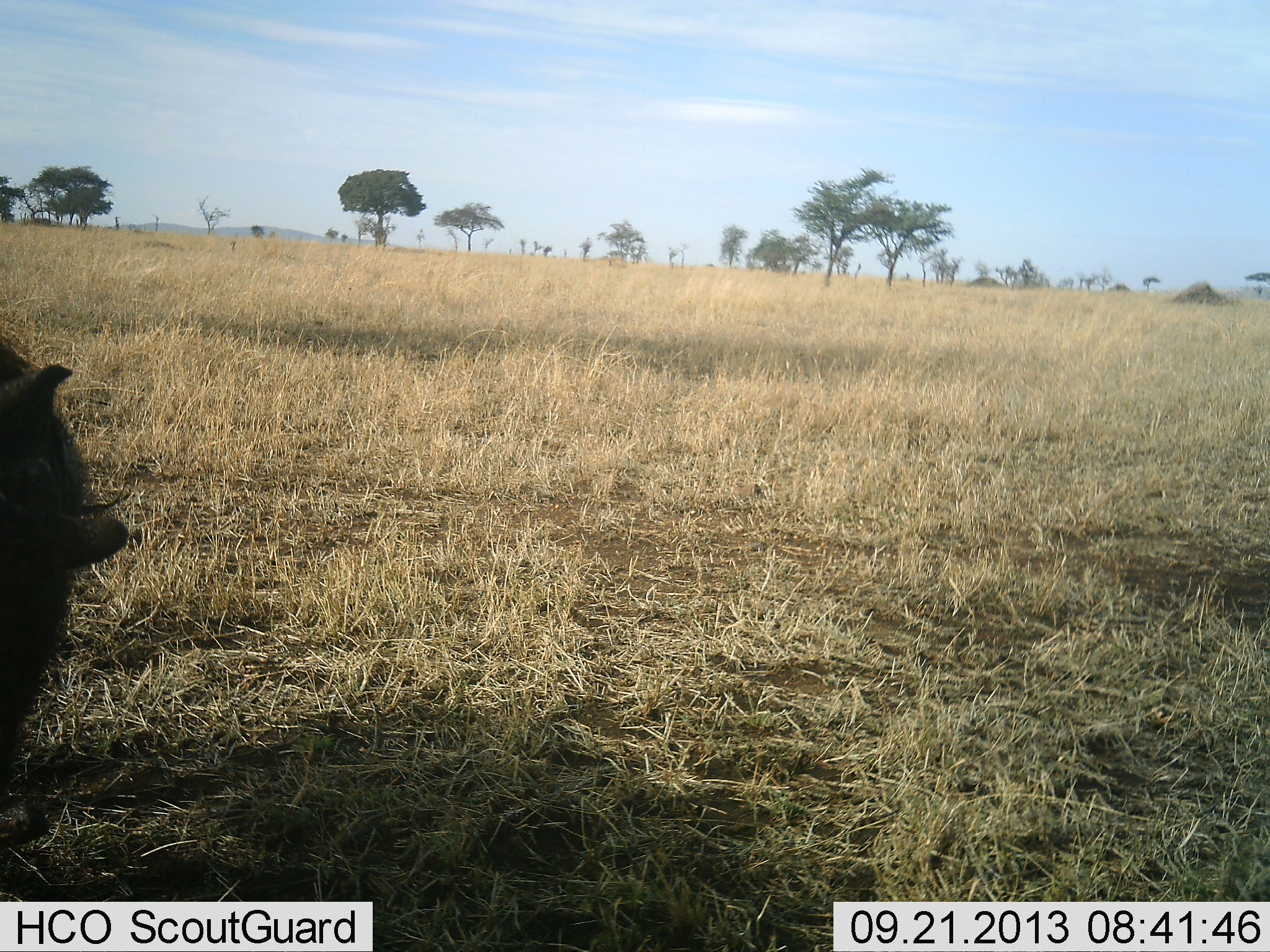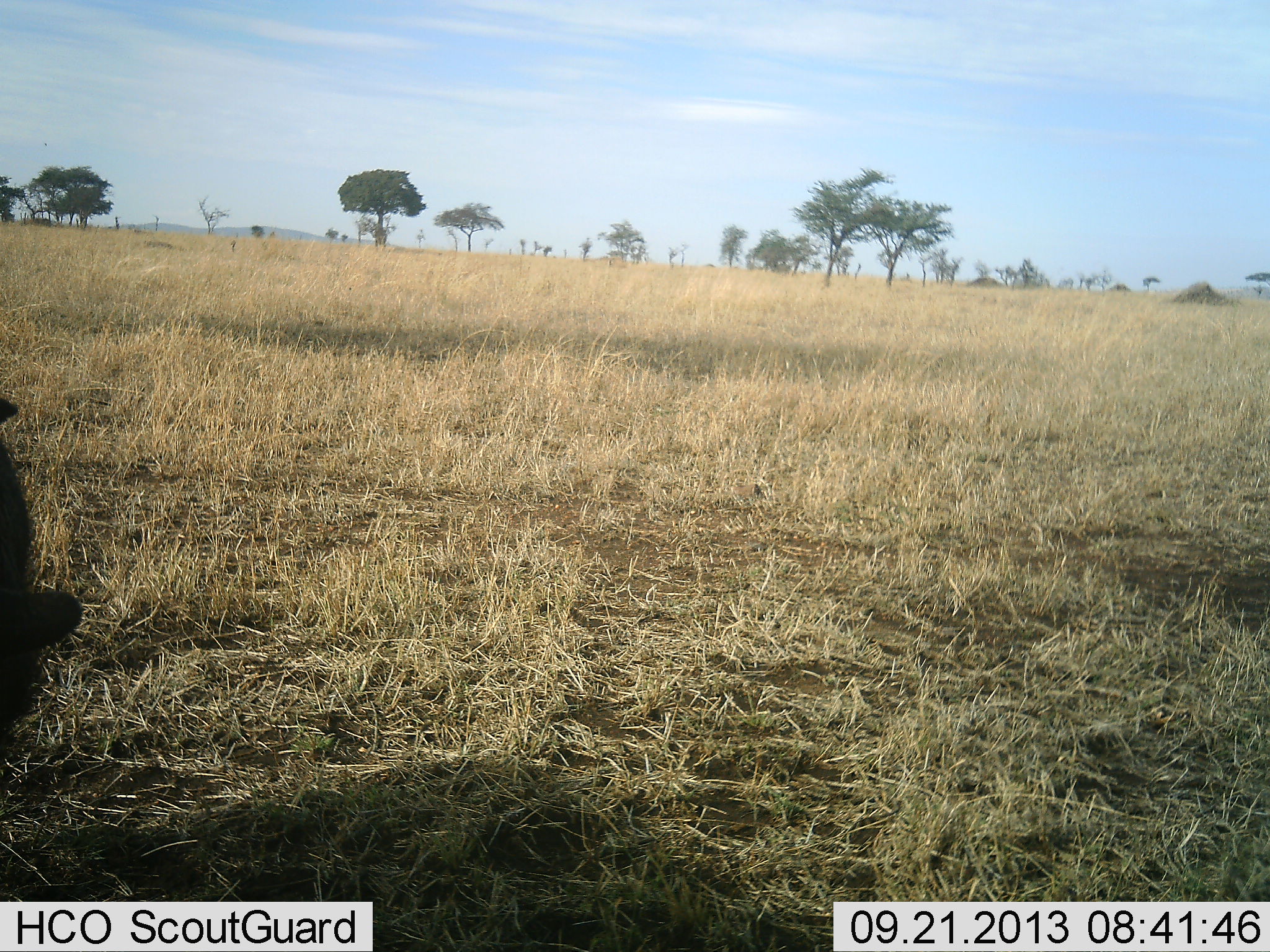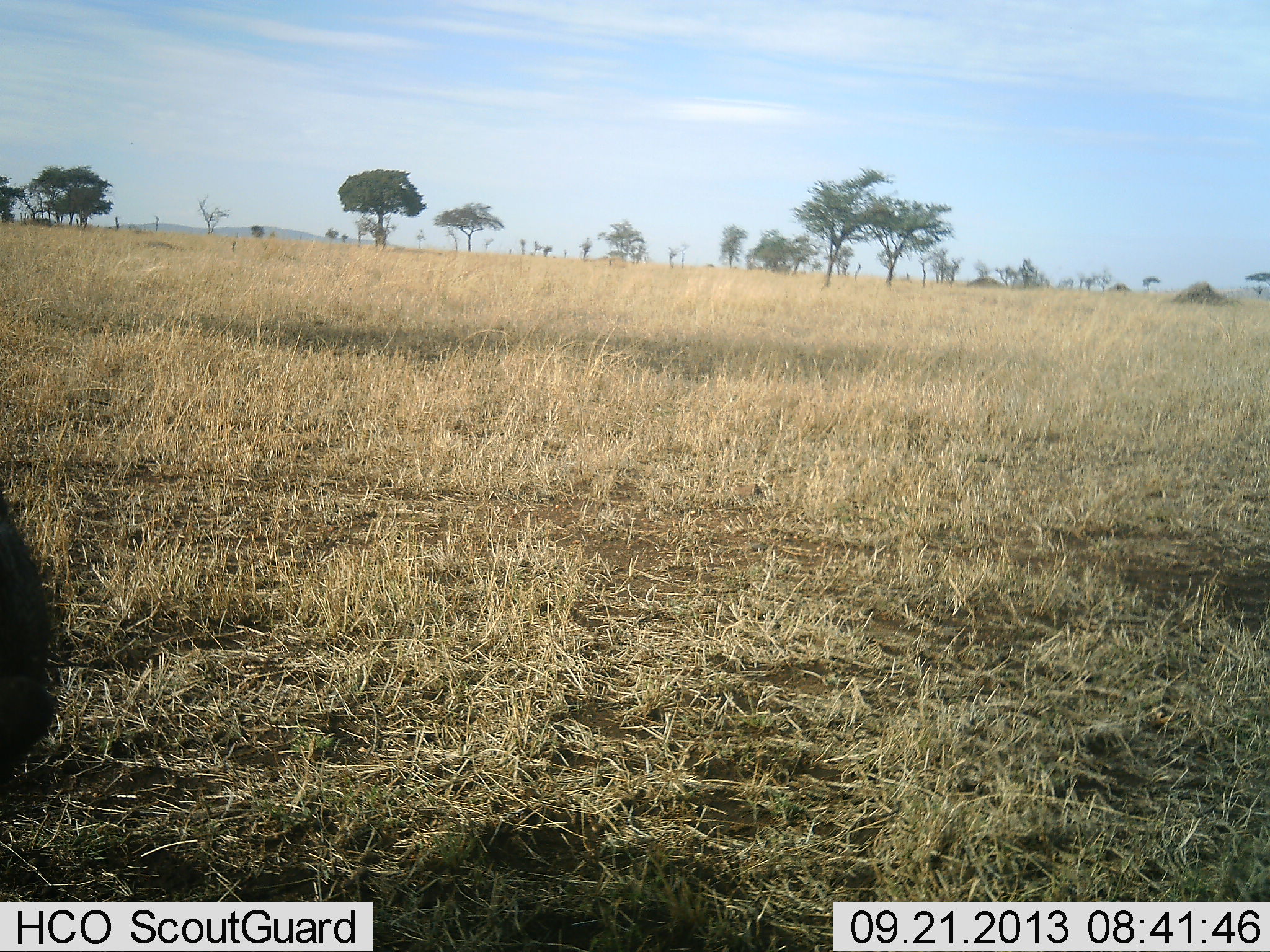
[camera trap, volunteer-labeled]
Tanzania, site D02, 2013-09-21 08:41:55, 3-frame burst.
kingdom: Animalia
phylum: Chordata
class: Mammalia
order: Artiodactyla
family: Suidae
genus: Phacochoerus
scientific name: Phacochoerus africanus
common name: warthog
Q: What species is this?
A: Warthog (Phacochoerus africanus).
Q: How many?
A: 1.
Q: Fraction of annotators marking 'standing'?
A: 29%.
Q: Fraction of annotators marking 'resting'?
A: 7%.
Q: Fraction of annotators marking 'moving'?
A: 43%.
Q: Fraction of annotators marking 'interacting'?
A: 0%.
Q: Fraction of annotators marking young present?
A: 0%.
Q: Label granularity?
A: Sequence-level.